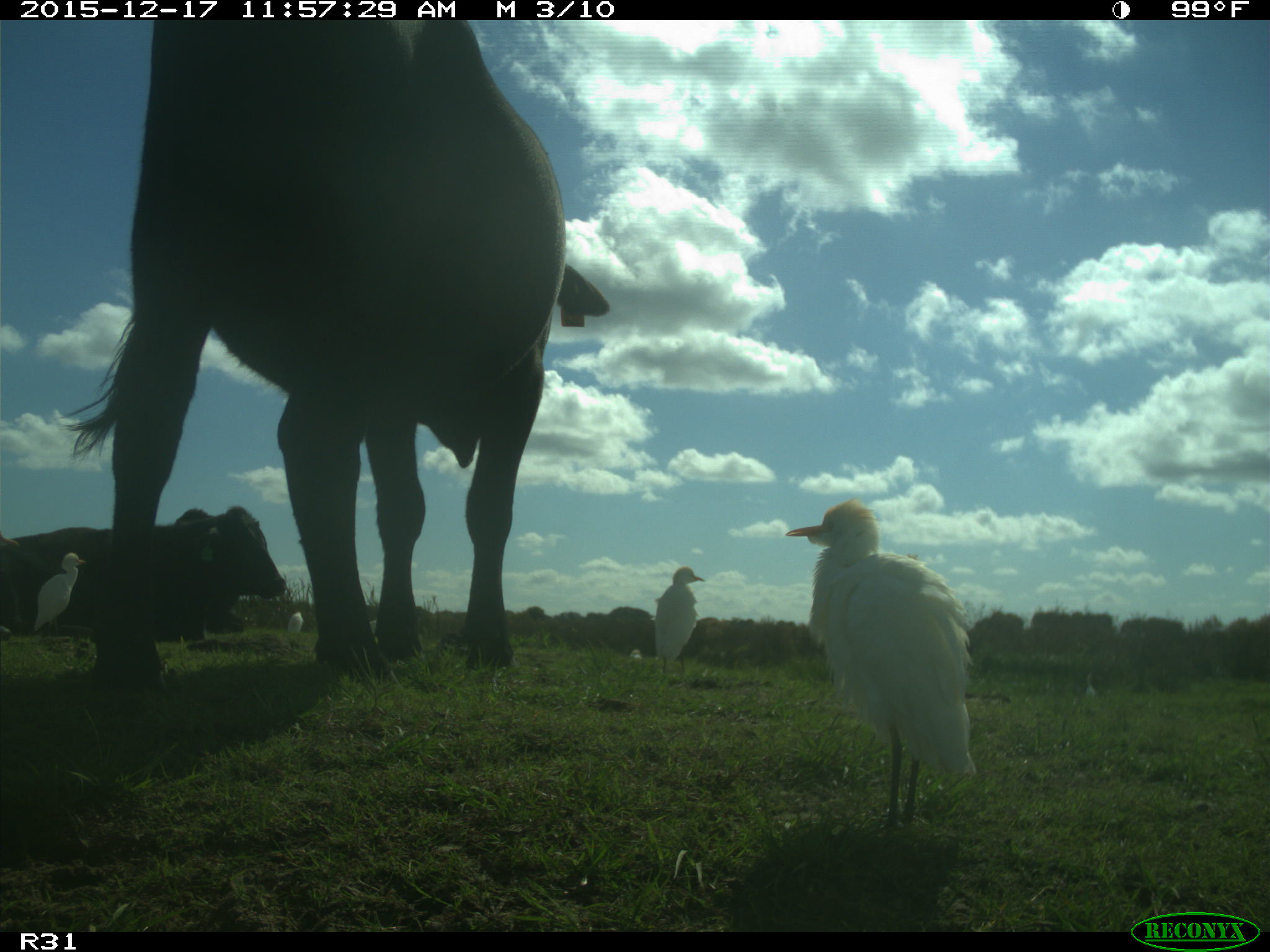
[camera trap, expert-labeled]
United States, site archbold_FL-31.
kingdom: Animalia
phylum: Chordata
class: Mammalia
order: Artiodactyla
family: Bovidae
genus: Bos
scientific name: Bos taurus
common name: domestic cow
Bos taurus (domestic cow).